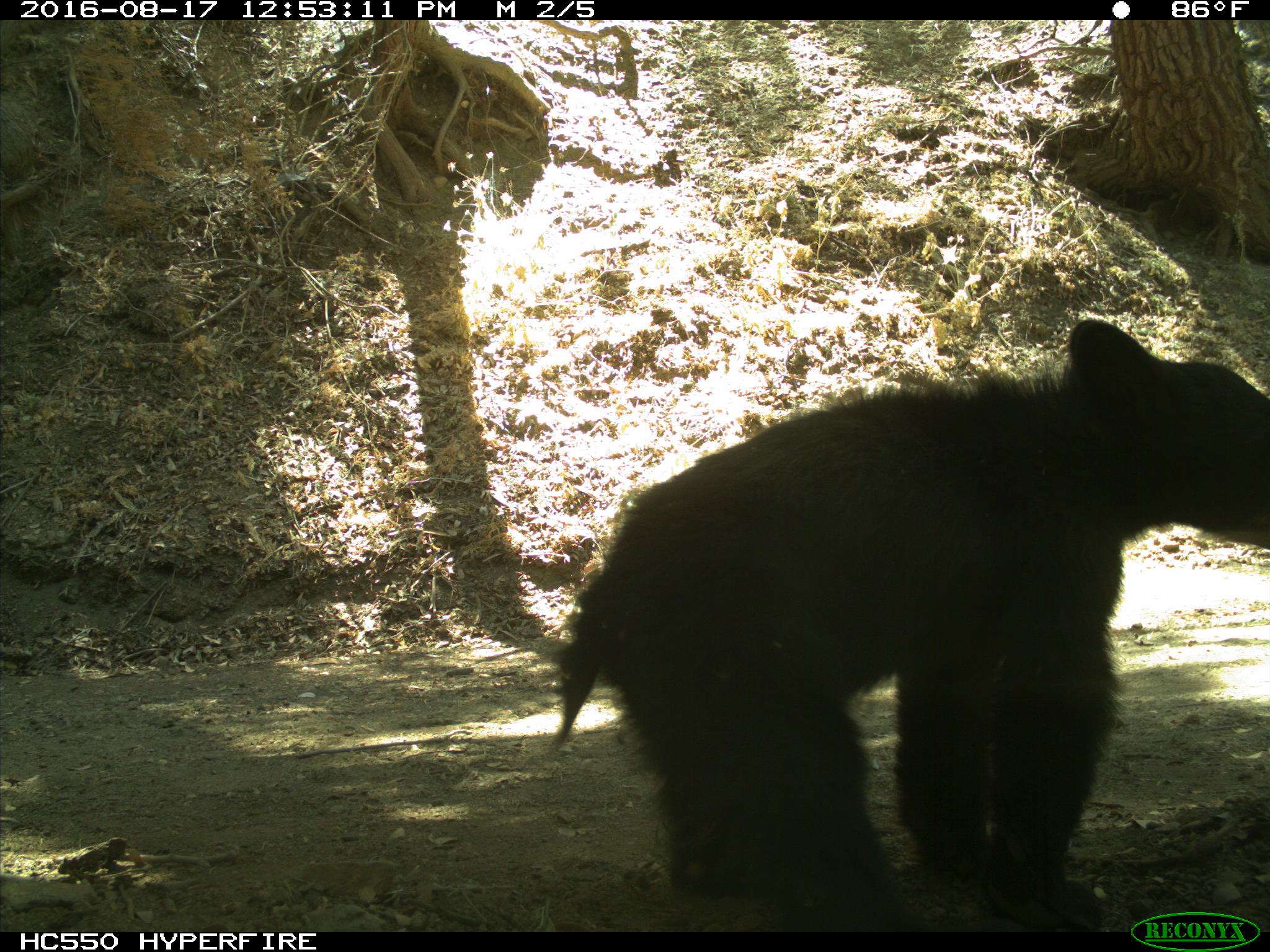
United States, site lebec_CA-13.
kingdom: Animalia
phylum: Chordata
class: Mammalia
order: Carnivora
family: Ursidae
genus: Ursus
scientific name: Ursus americanus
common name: american black bear